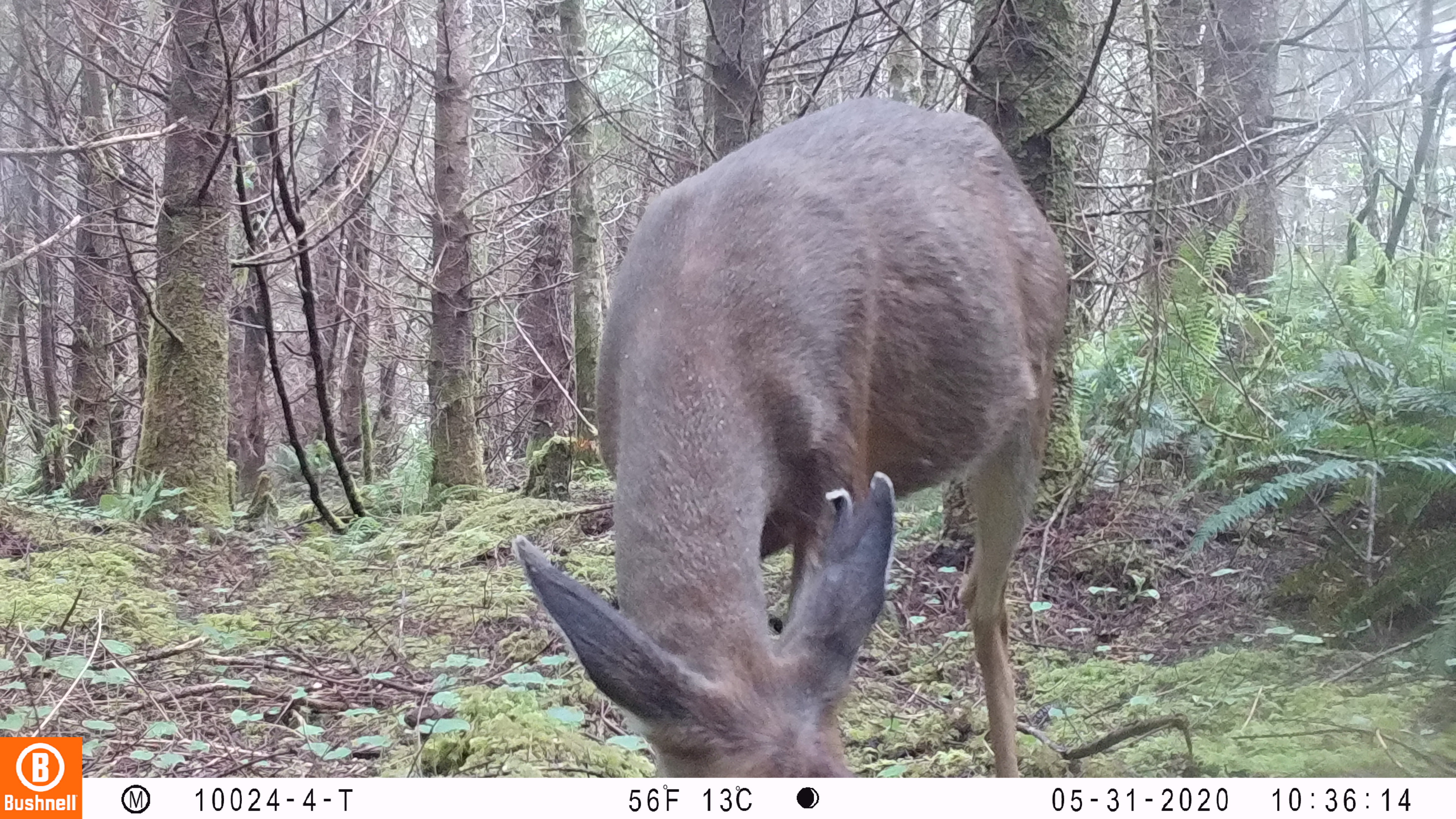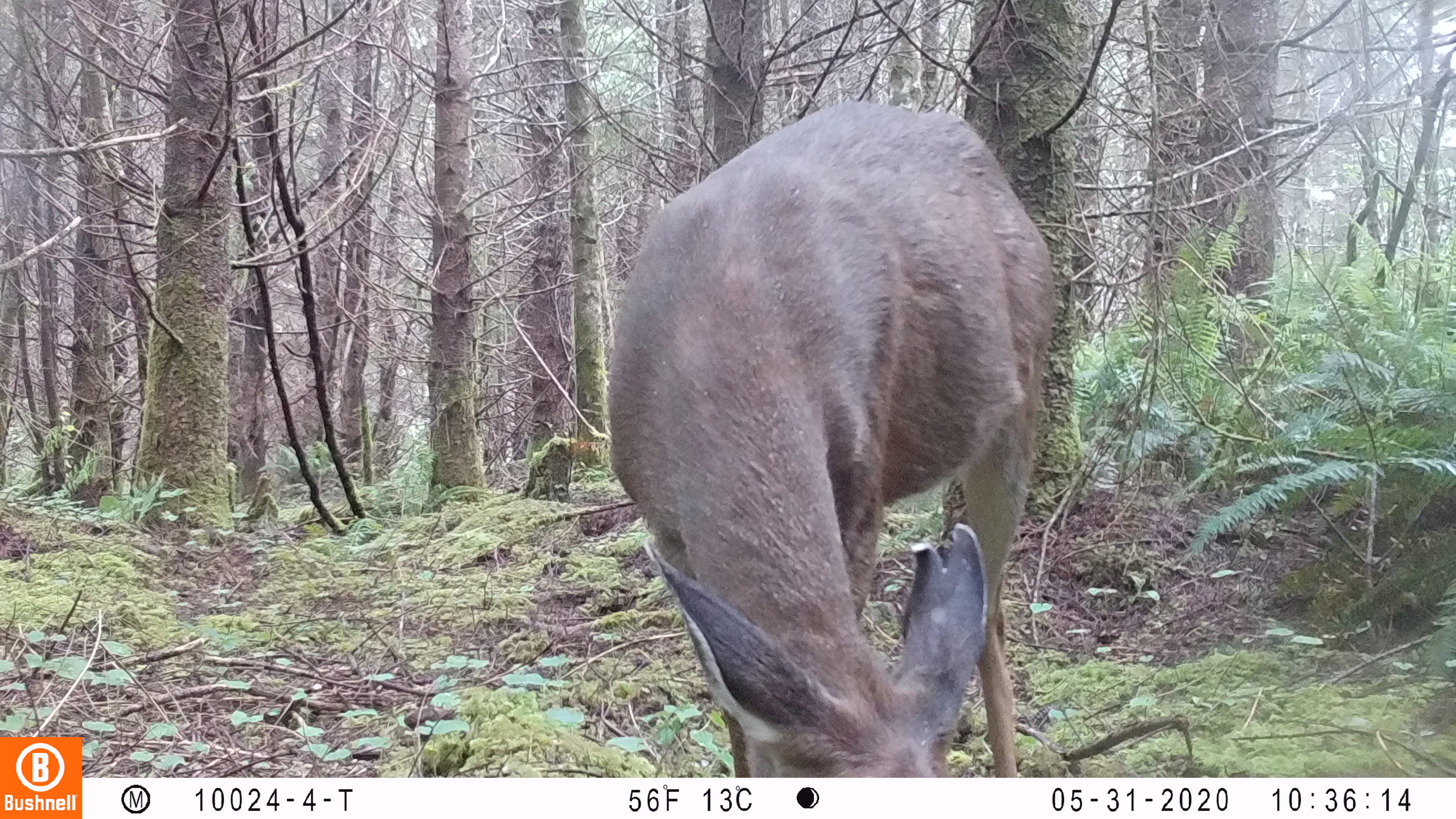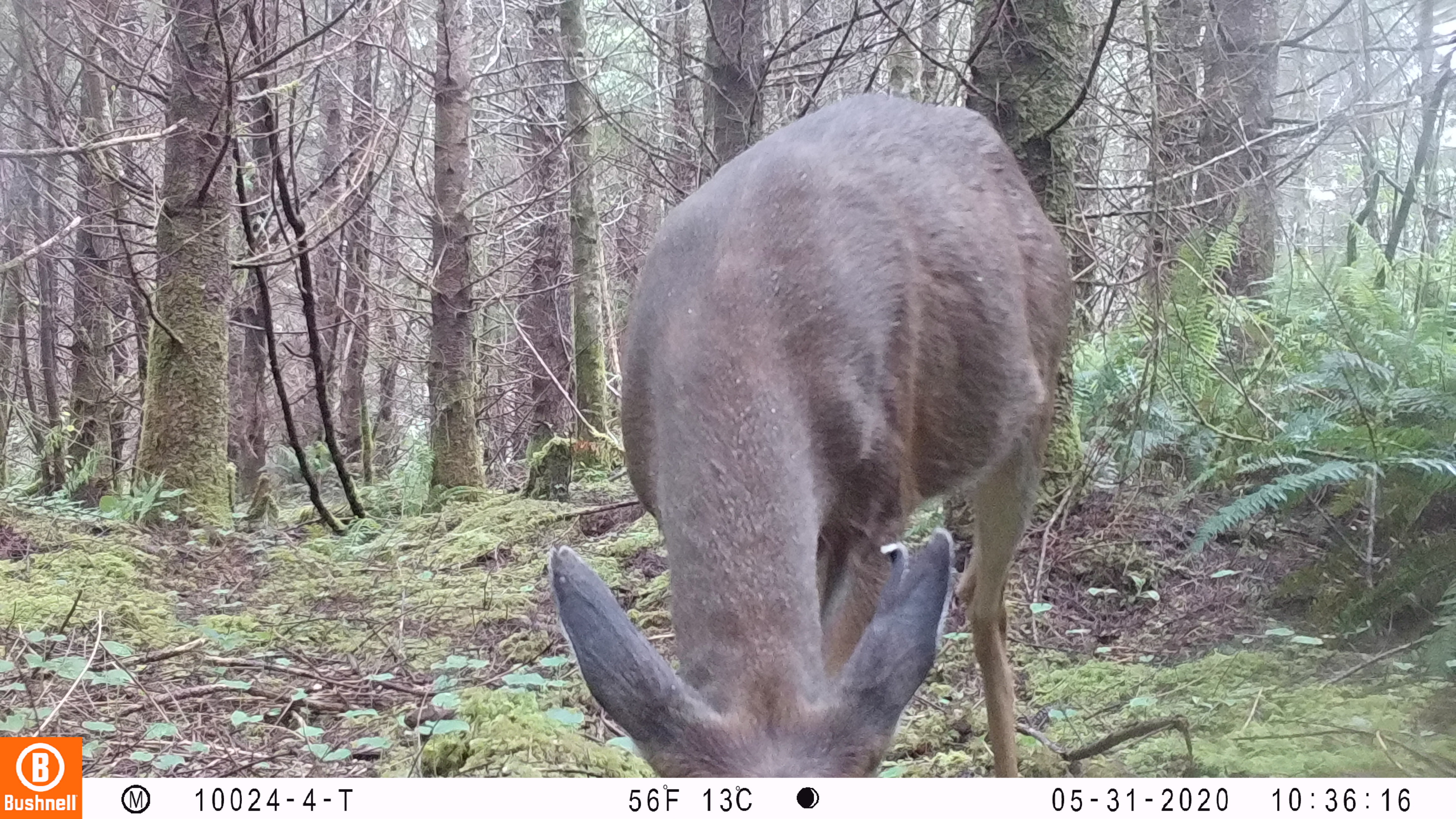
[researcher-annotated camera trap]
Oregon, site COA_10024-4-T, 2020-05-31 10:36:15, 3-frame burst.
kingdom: Animalia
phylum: Chordata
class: Mammalia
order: Artiodactyla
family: Cervidae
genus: Odocoileus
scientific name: Odocoileus hemionus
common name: black-tailed deer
Black-tailed deer (Odocoileus hemionus).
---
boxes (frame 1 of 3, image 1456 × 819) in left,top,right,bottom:
black-tailed deer: 508,86,1077,770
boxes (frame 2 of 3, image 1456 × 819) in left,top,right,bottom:
black-tailed deer: 601,81,1081,769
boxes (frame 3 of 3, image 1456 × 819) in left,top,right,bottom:
black-tailed deer: 535,80,1081,770